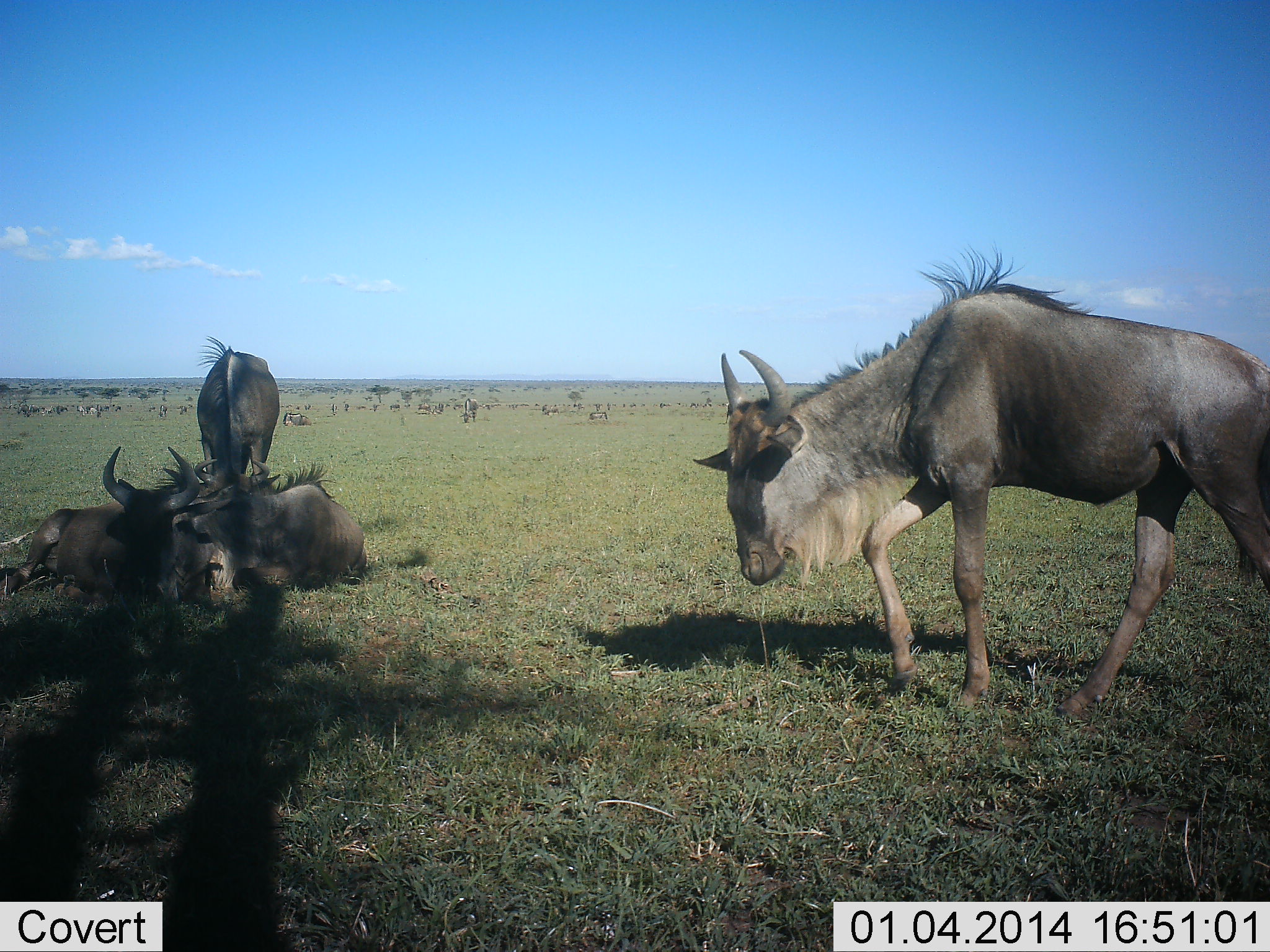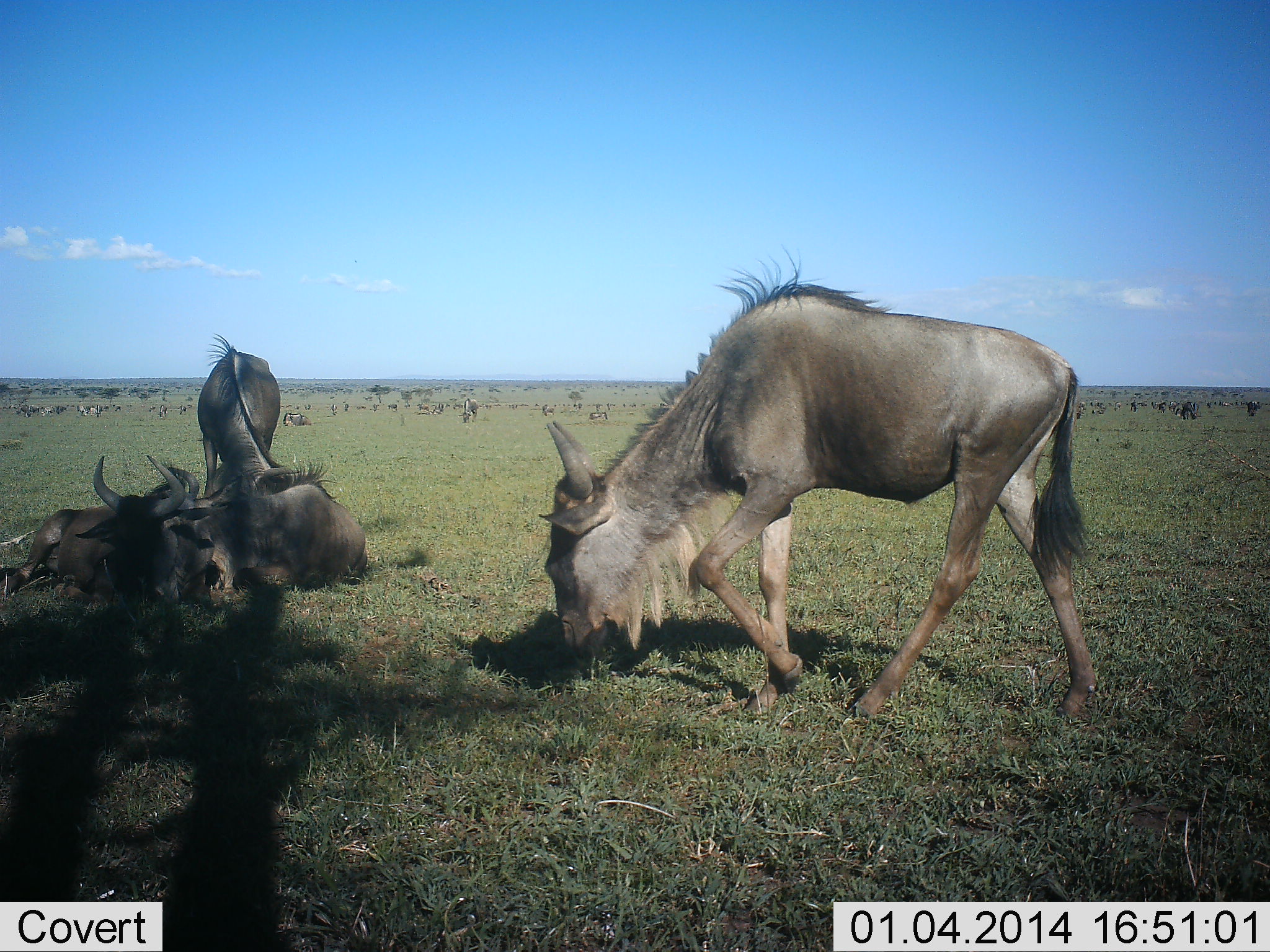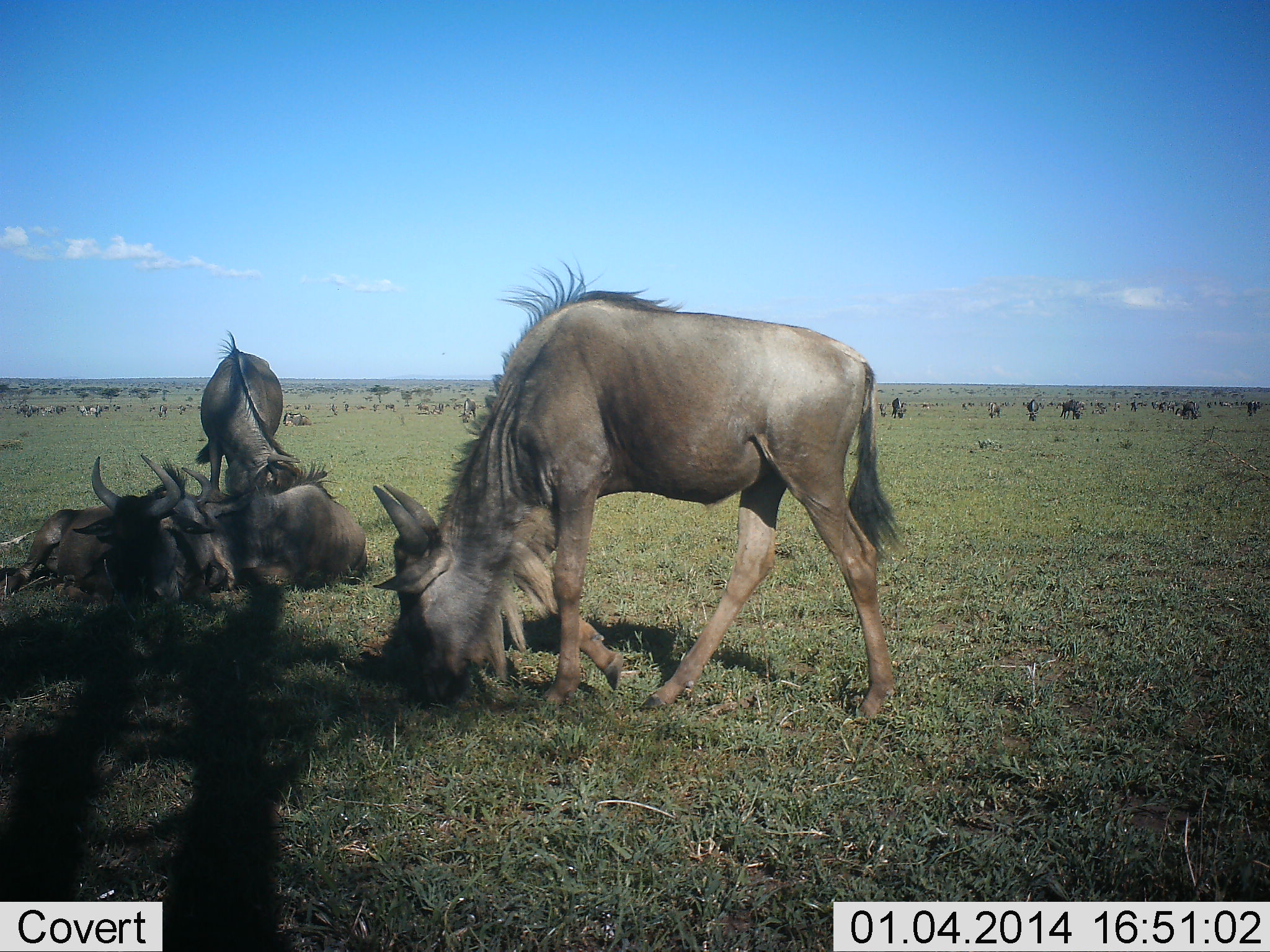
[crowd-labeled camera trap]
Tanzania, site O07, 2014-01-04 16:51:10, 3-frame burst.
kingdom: Animalia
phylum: Chordata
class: Mammalia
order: Artiodactyla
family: Bovidae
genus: Connochaetes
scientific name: Connochaetes taurinus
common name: blue wildebeest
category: wildebeest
Wildebeest (blue wildebeest) (Connochaetes taurinus), count 11-50. Behavior (volunteer vote fractions): standing 60%, resting 100%, moving 70%, interacting 10%. Young present (vote fraction): 0%. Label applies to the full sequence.